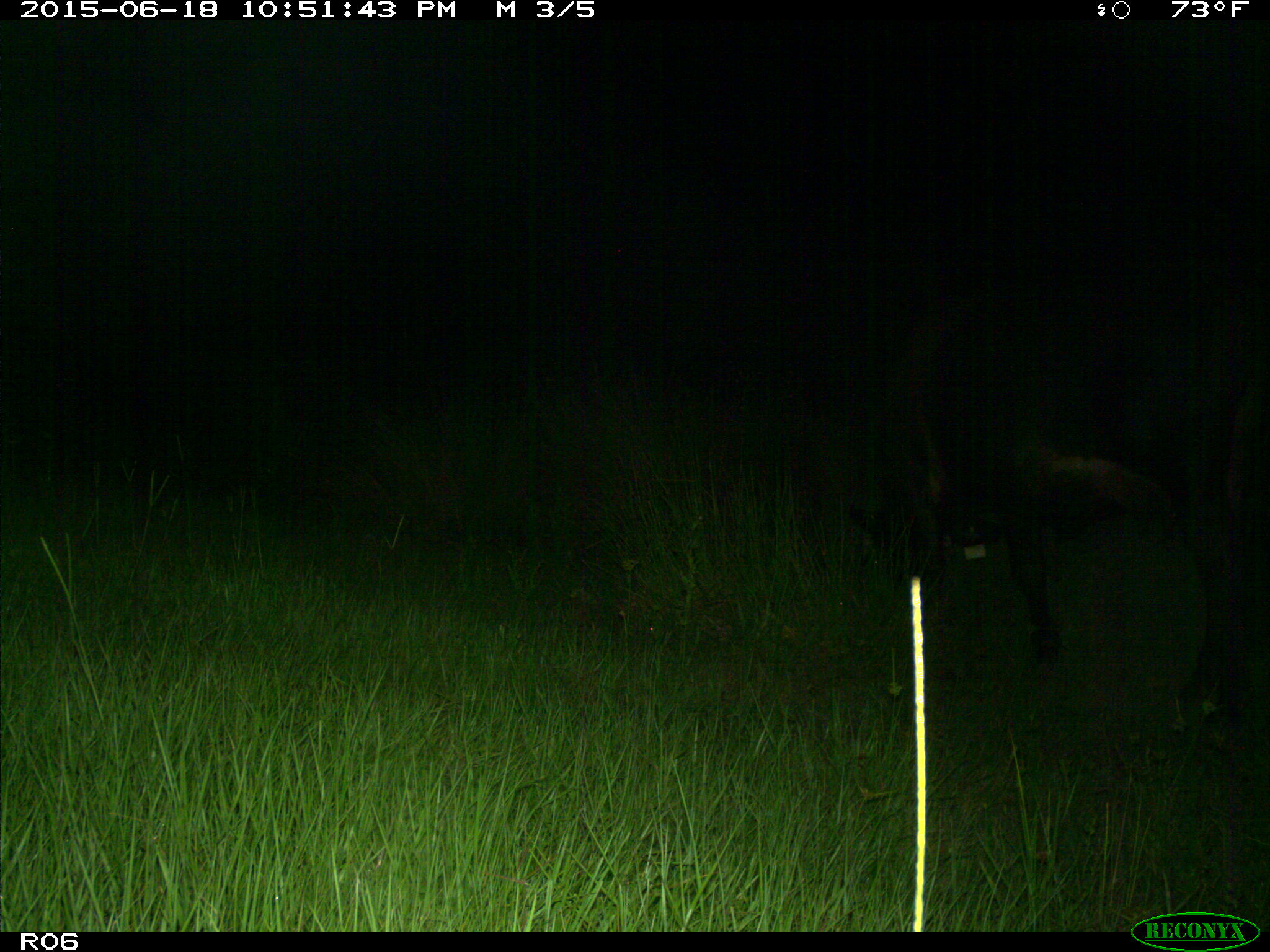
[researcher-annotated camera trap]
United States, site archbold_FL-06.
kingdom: Animalia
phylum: Chordata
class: Mammalia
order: Artiodactyla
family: Bovidae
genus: Bos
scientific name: Bos taurus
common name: domestic cow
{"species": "Bos taurus (domestic cow)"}